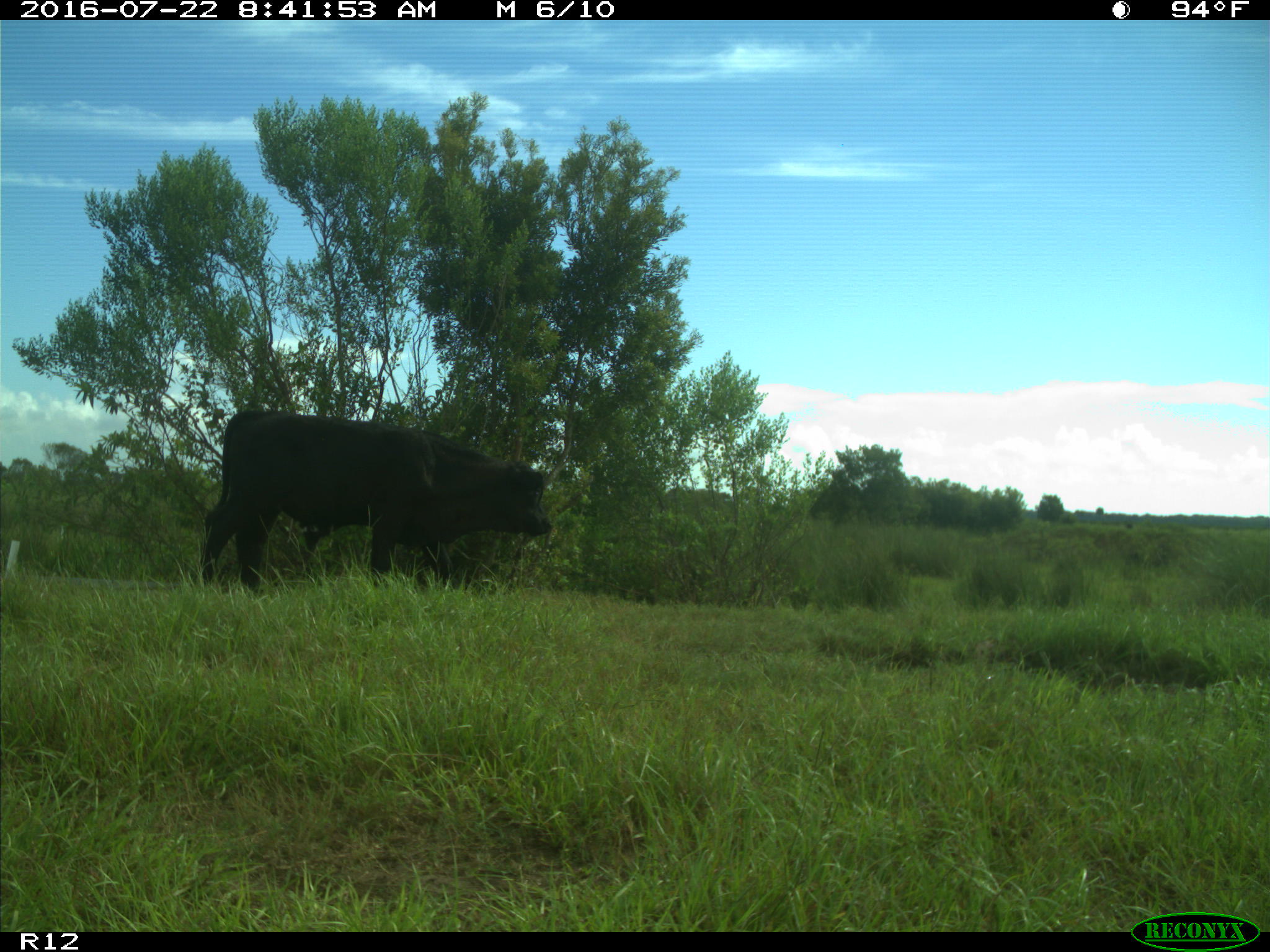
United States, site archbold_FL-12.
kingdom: Animalia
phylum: Chordata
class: Mammalia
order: Artiodactyla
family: Bovidae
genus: Bos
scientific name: Bos taurus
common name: domestic cow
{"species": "Bos taurus (domestic cow)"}